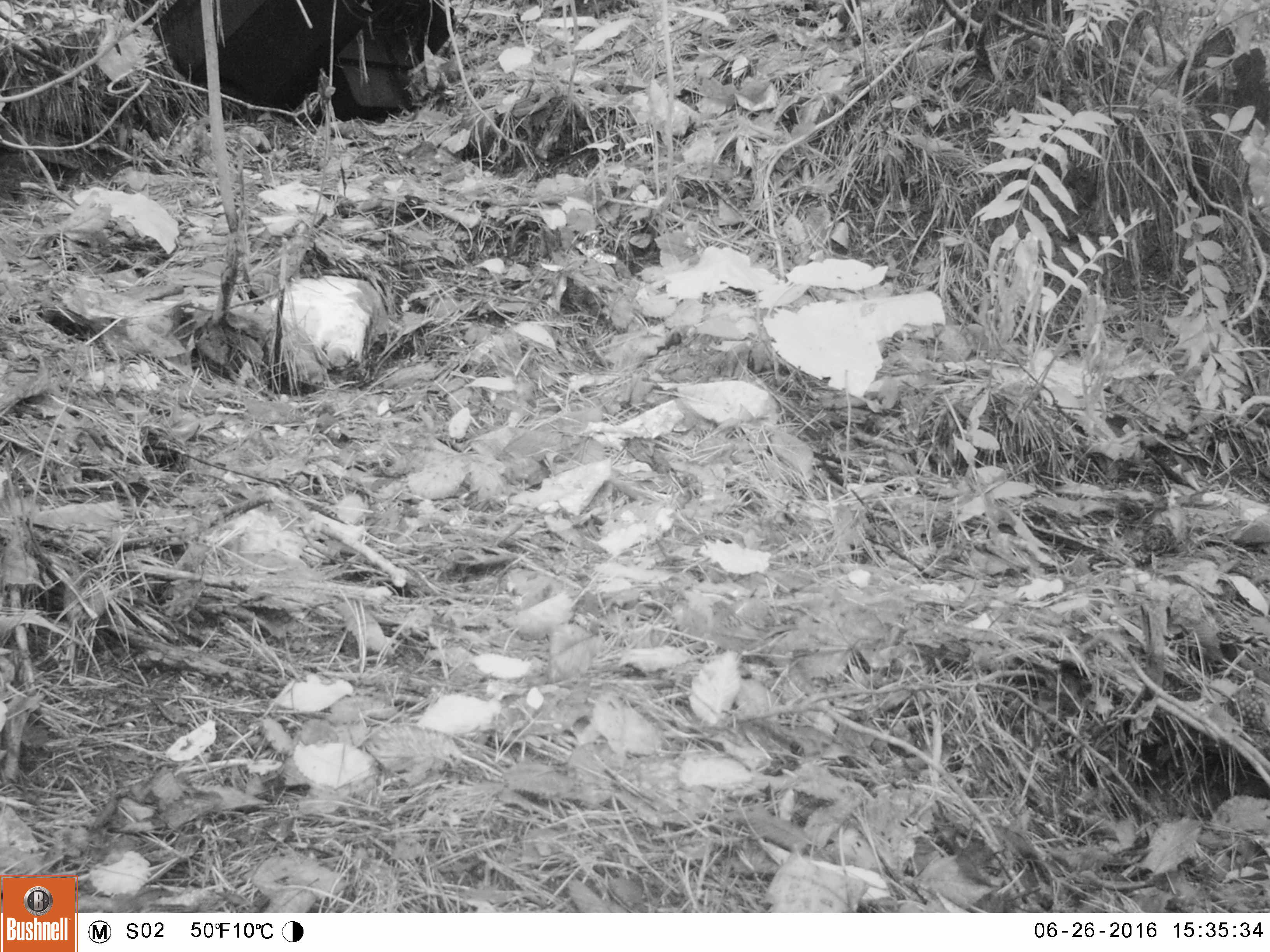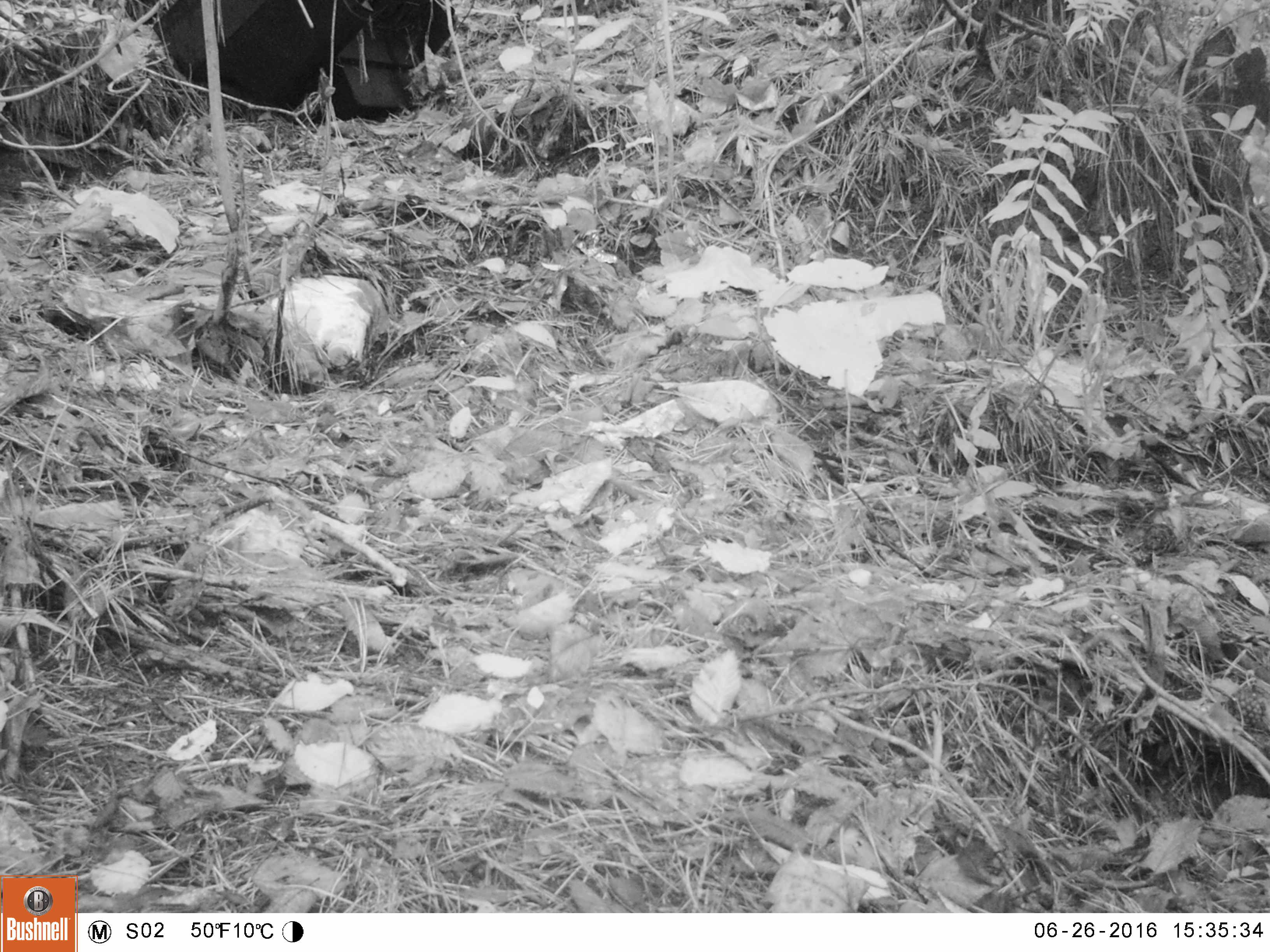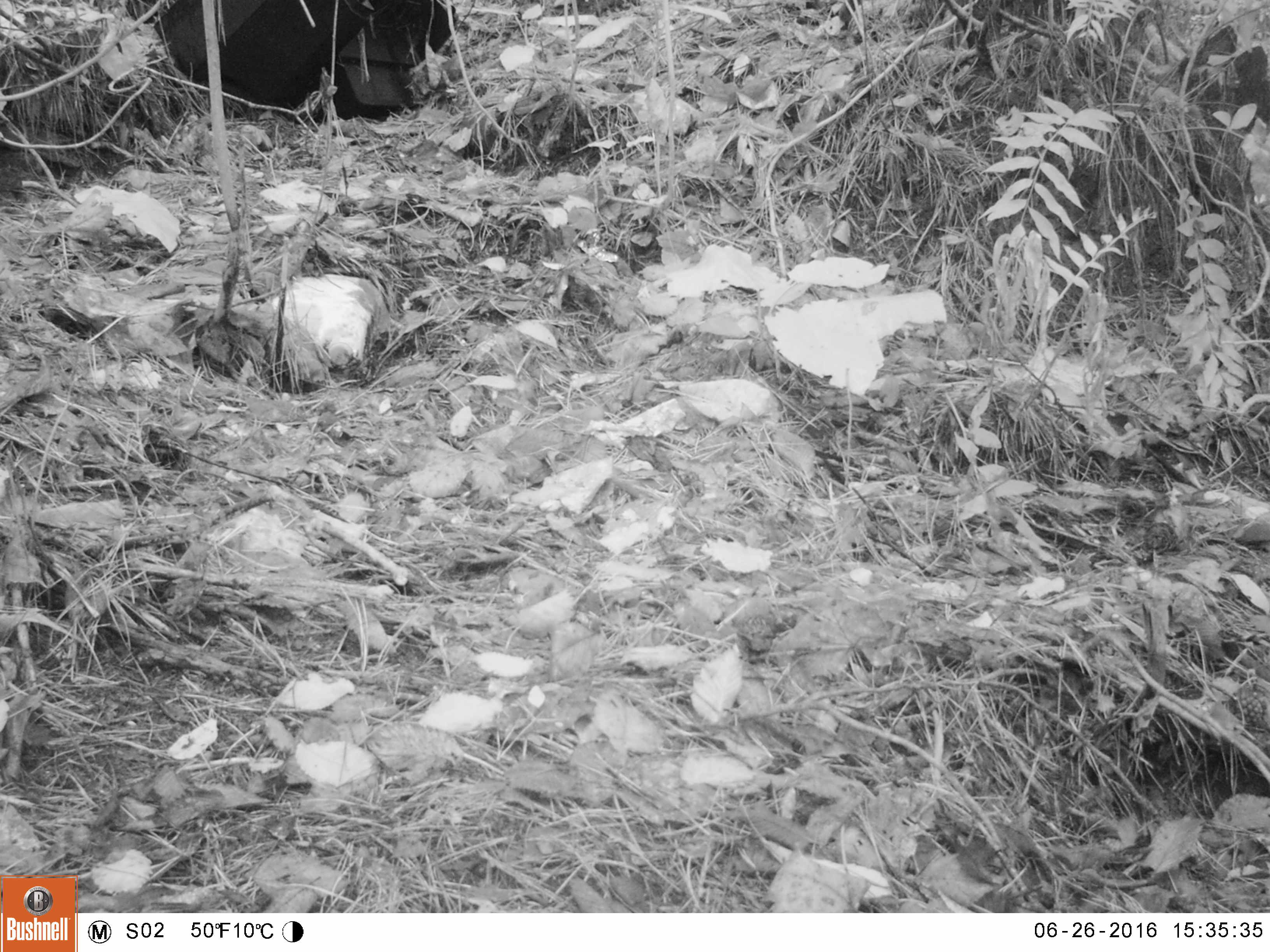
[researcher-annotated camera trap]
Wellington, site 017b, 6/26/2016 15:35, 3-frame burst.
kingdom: Animalia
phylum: Chordata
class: Aves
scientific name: Aves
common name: bird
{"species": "bird (Aves)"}